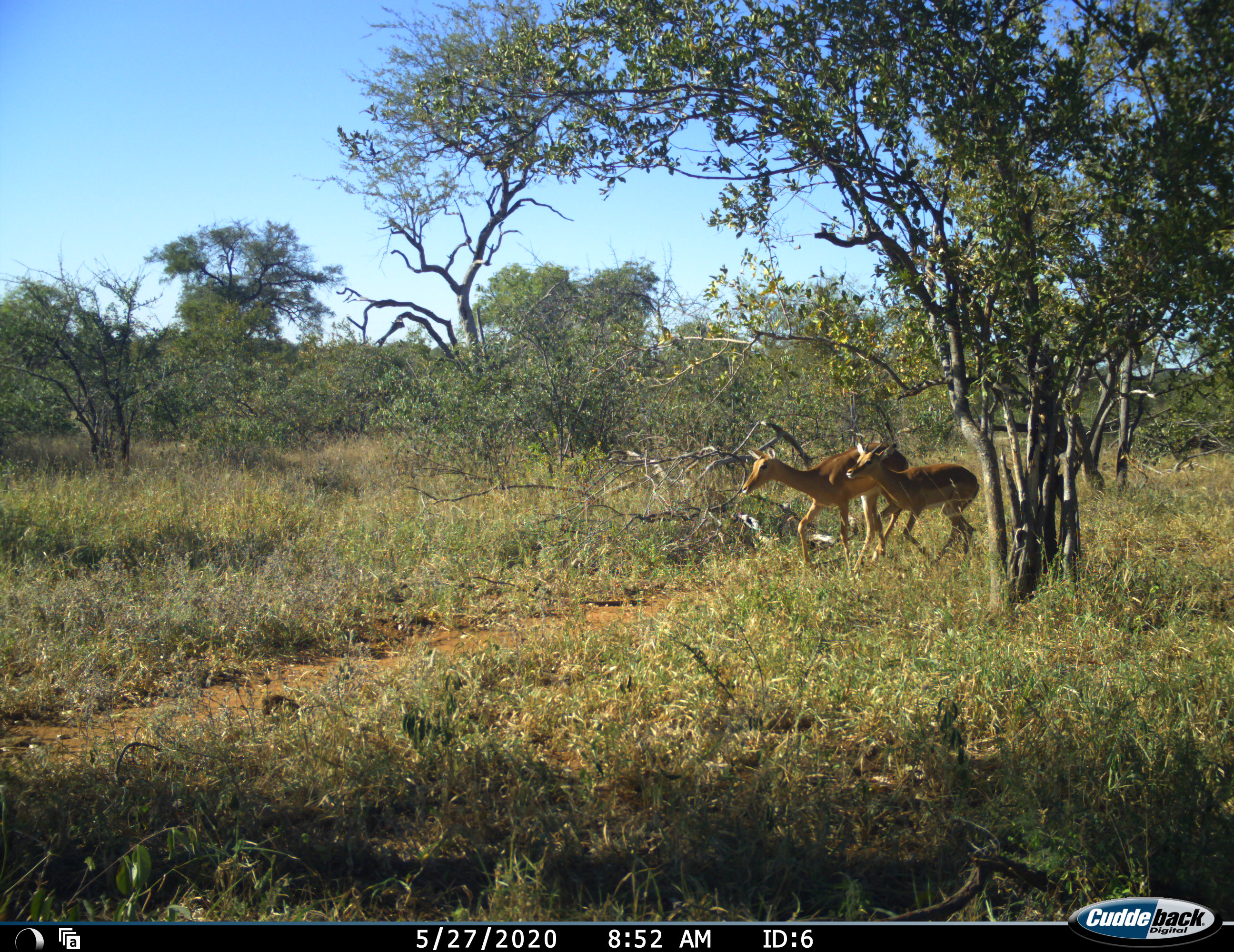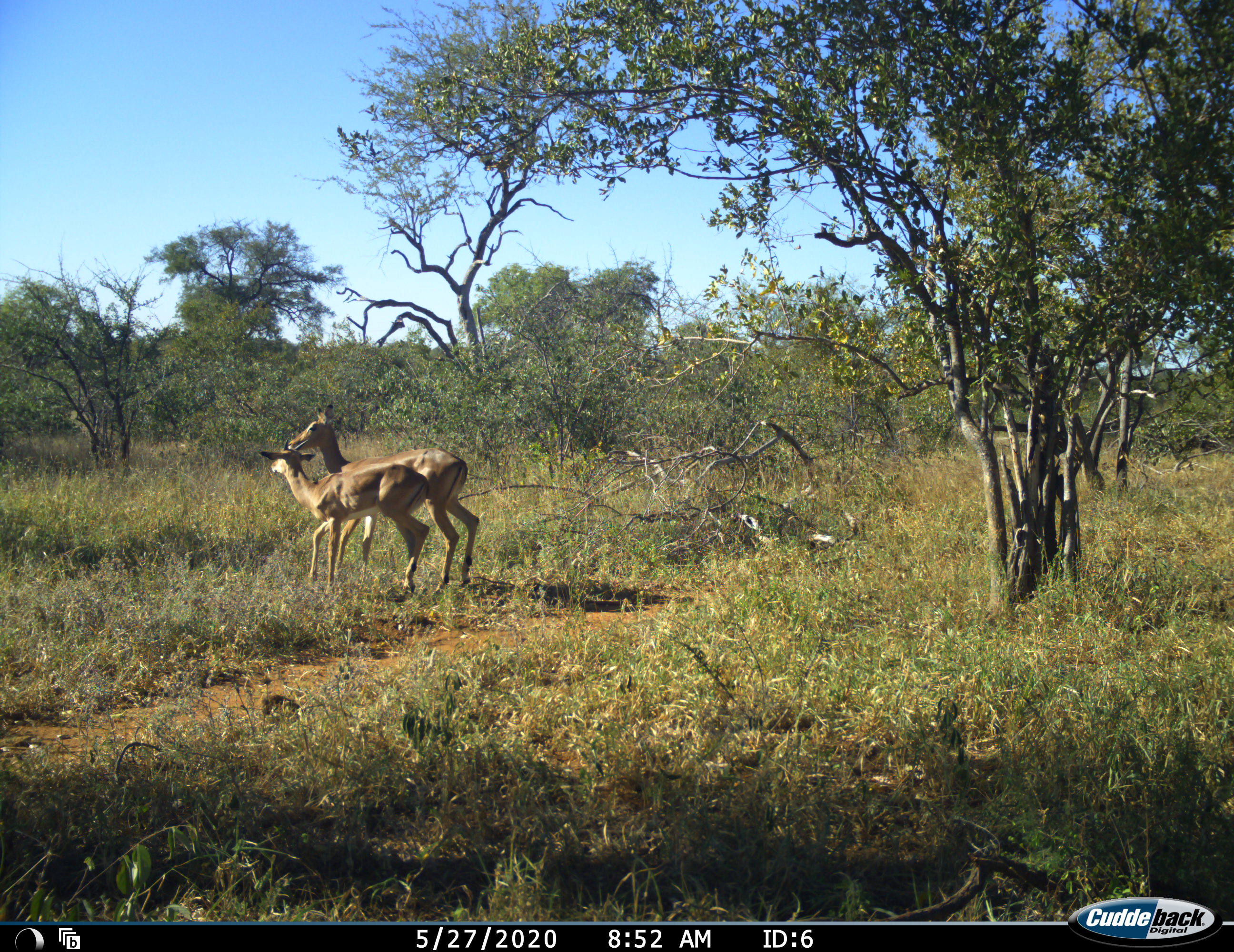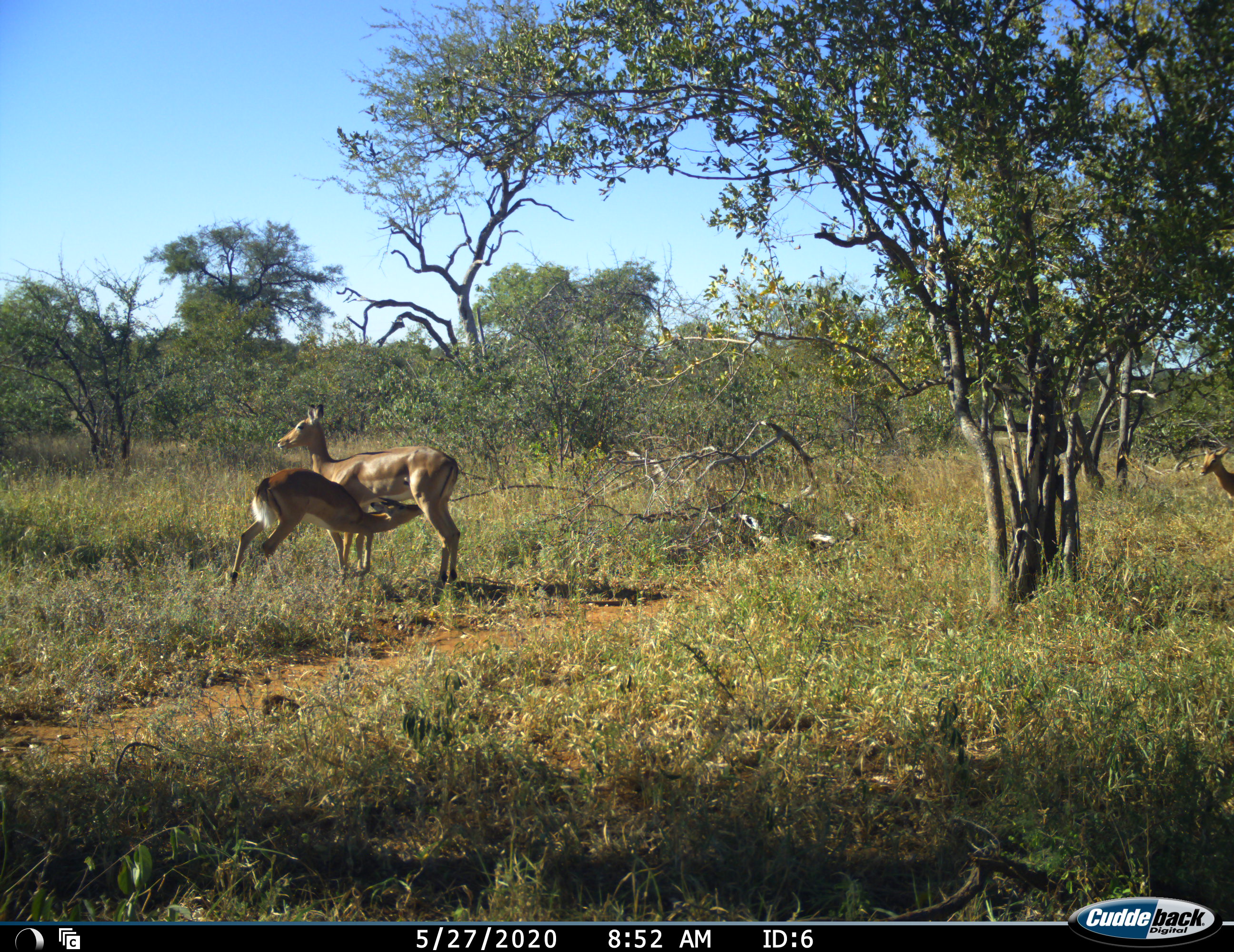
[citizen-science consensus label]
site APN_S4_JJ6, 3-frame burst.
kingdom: Animalia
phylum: Chordata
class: Mammalia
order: Artiodactyla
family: Bovidae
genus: Aepyceros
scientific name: Aepyceros melampus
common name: impala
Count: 3.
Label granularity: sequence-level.